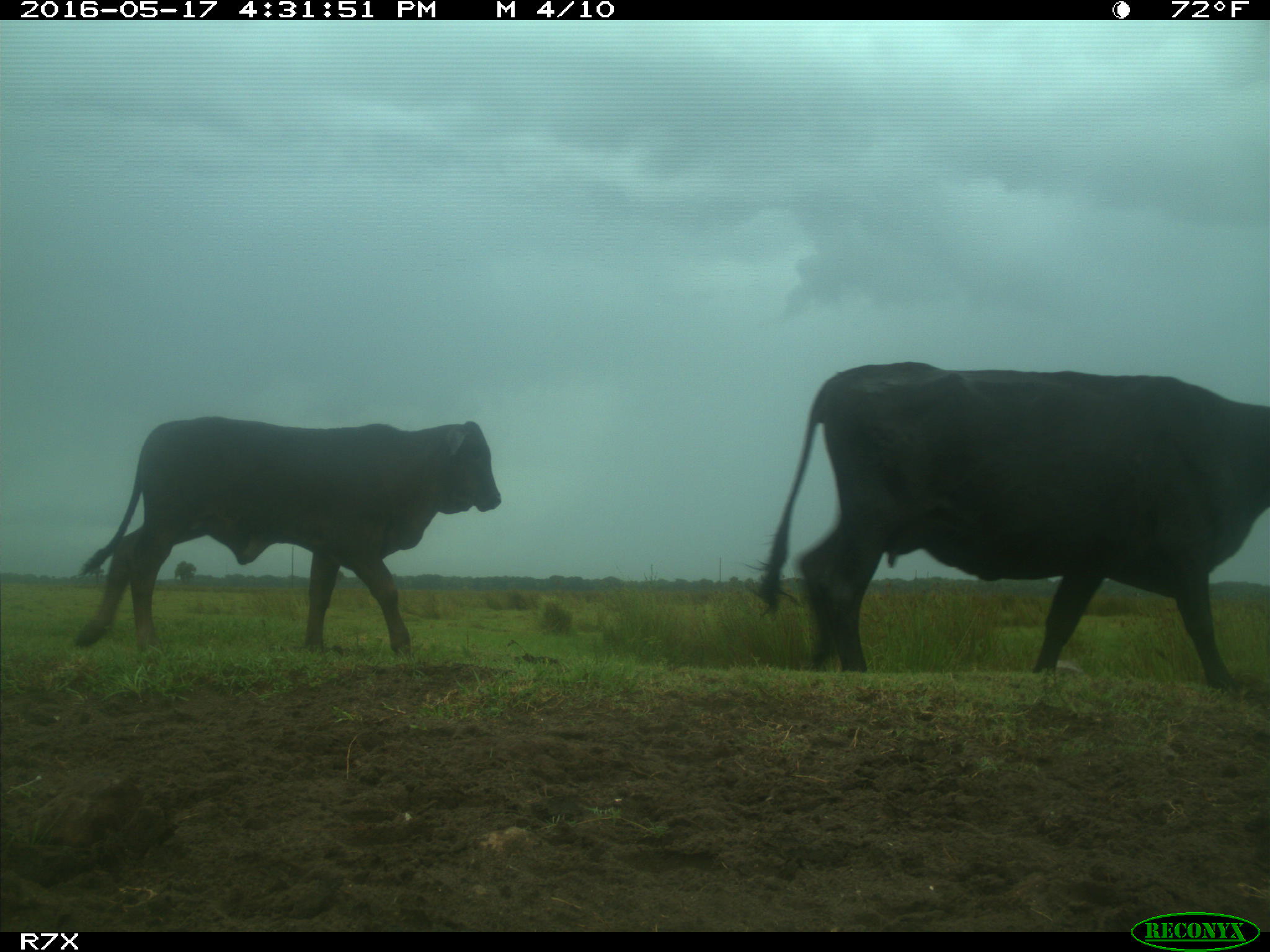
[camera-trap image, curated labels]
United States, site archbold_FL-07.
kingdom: Animalia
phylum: Chordata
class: Mammalia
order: Artiodactyla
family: Bovidae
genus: Bos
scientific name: Bos taurus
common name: domestic cow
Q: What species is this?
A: Bos taurus (domestic cow).